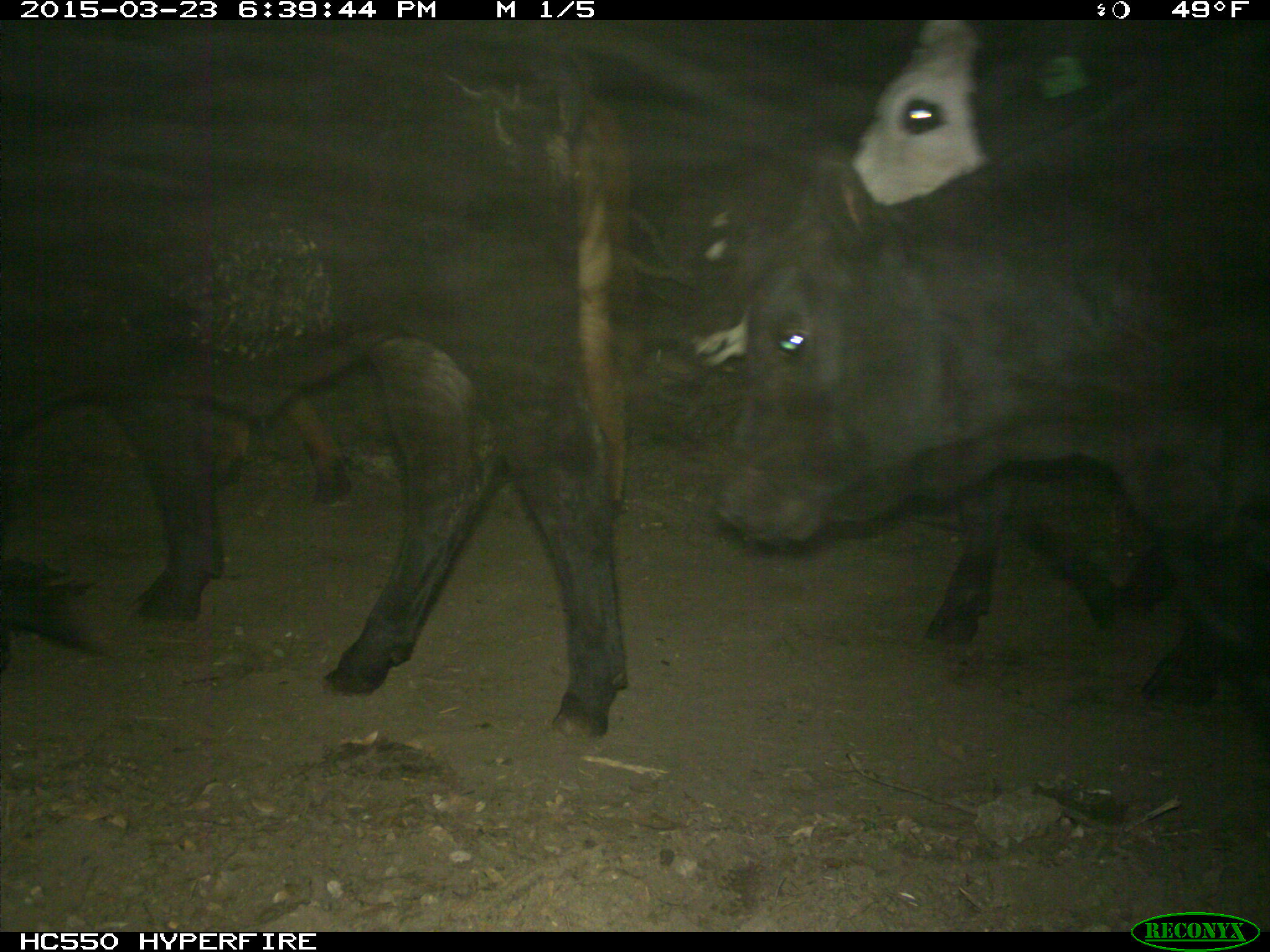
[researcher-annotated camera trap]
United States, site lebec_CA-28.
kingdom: Animalia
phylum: Chordata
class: Mammalia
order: Artiodactyla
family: Bovidae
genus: Bos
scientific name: Bos taurus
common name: domestic cow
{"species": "Bos taurus (domestic cow)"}